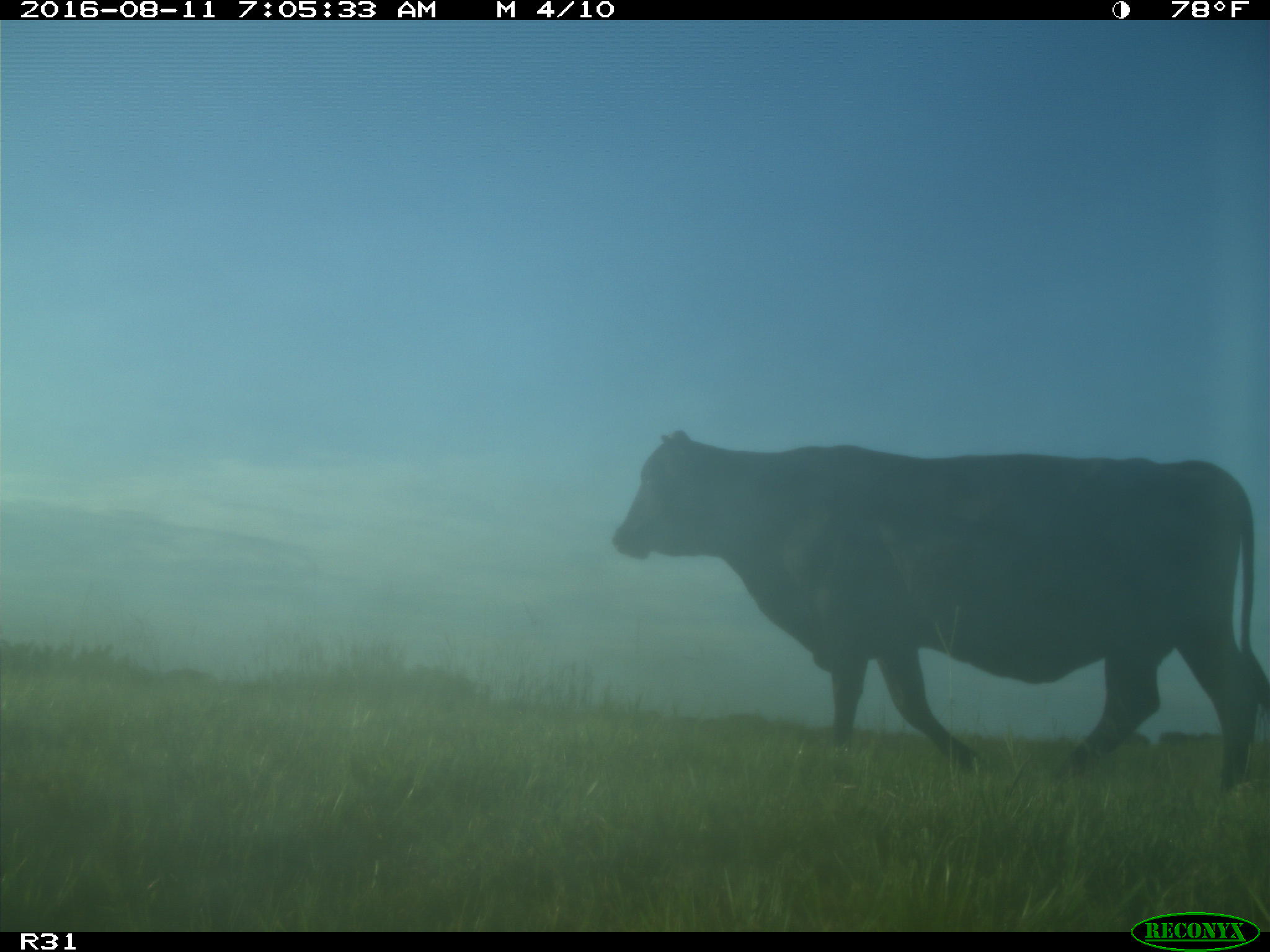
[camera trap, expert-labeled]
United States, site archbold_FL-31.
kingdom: Animalia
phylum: Chordata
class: Mammalia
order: Artiodactyla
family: Bovidae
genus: Bos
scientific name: Bos taurus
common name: domestic cow